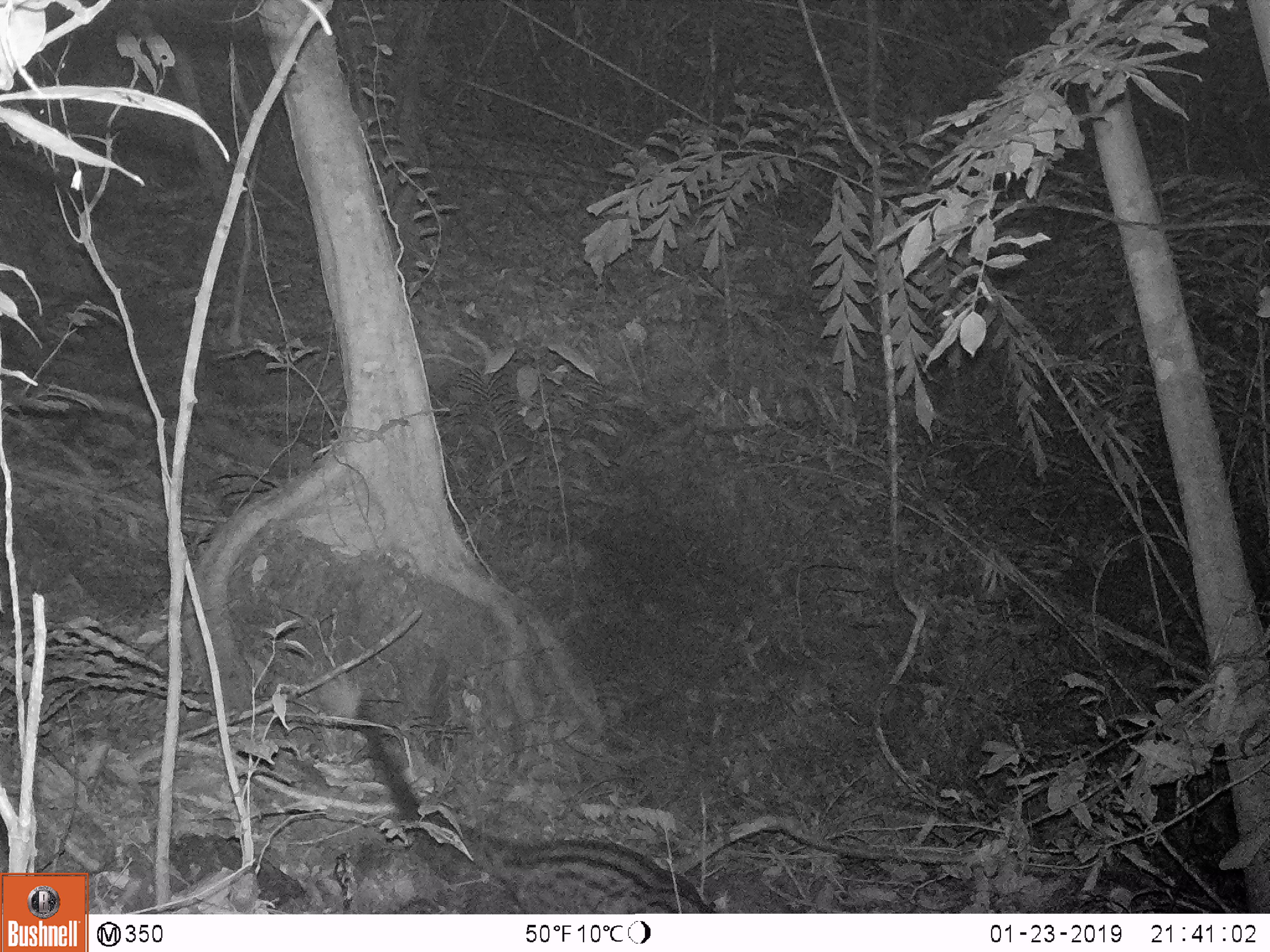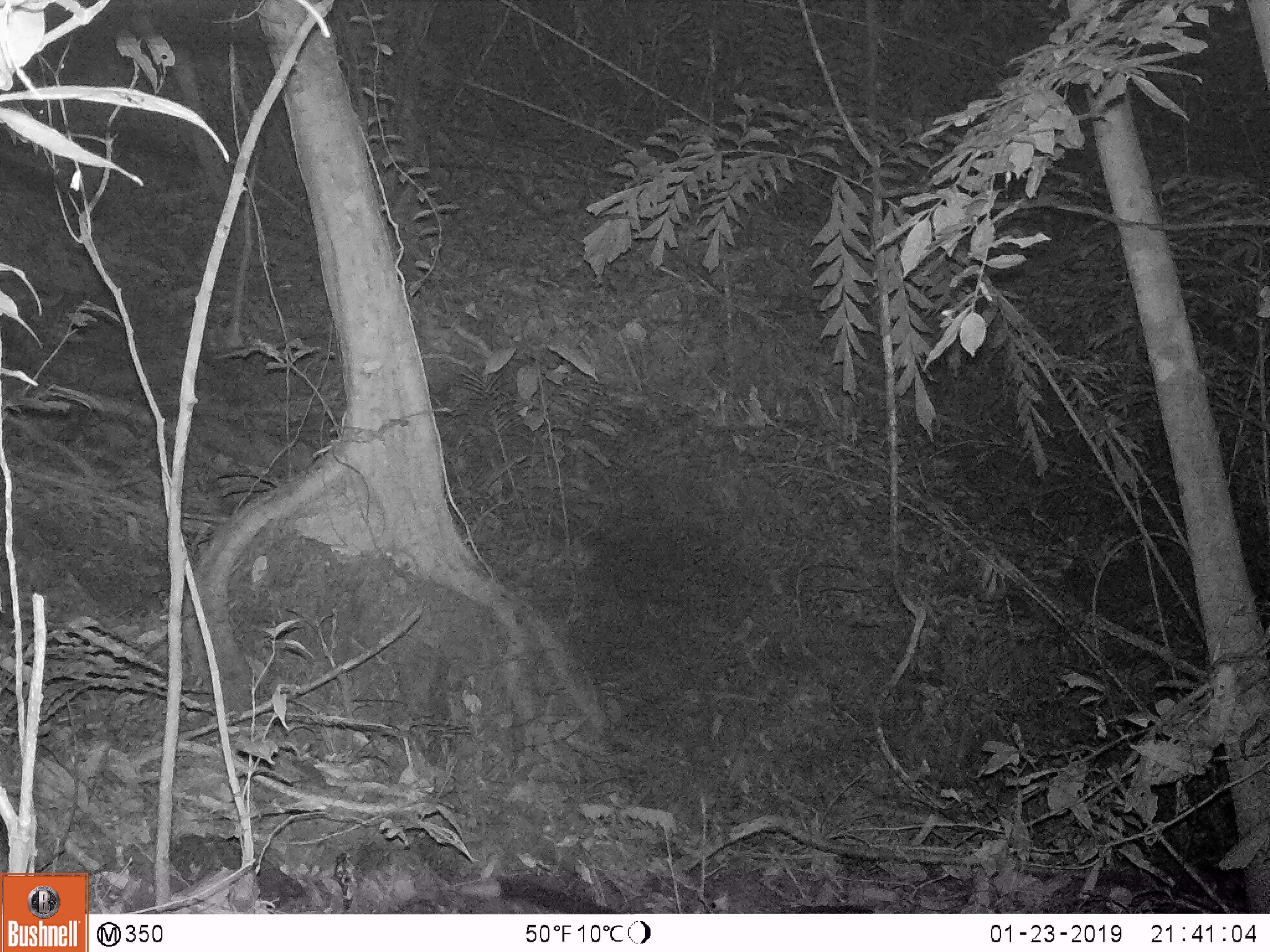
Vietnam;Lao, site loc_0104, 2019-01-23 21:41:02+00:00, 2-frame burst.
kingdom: Animalia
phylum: Chordata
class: Mammalia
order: Carnivora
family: Viverridae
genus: Paradoxurus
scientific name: Paradoxurus hermaphroditus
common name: common palm civet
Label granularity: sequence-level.